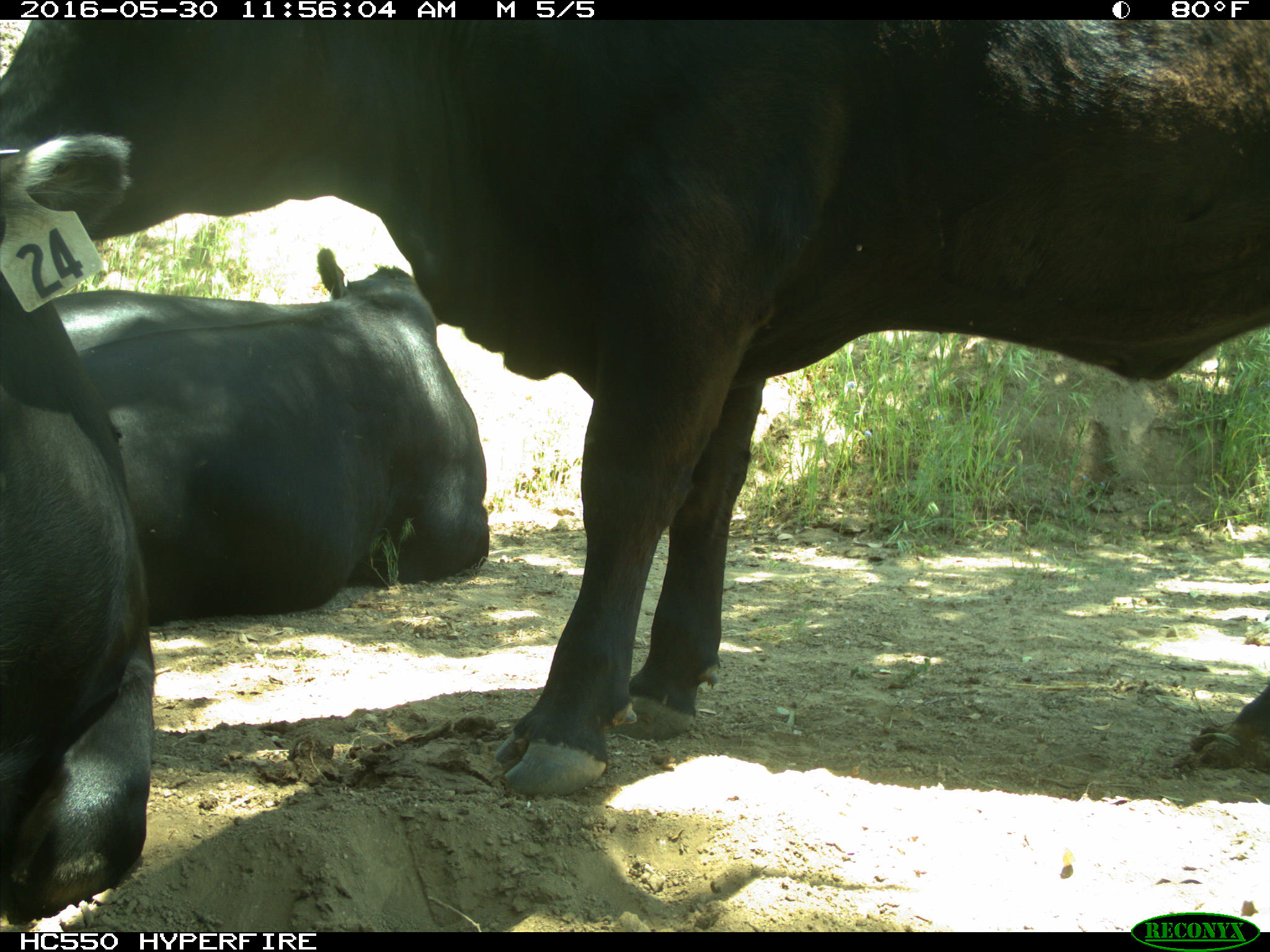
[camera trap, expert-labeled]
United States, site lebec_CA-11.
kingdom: Animalia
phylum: Chordata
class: Mammalia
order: Artiodactyla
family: Bovidae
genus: Bos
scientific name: Bos taurus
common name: domestic cow